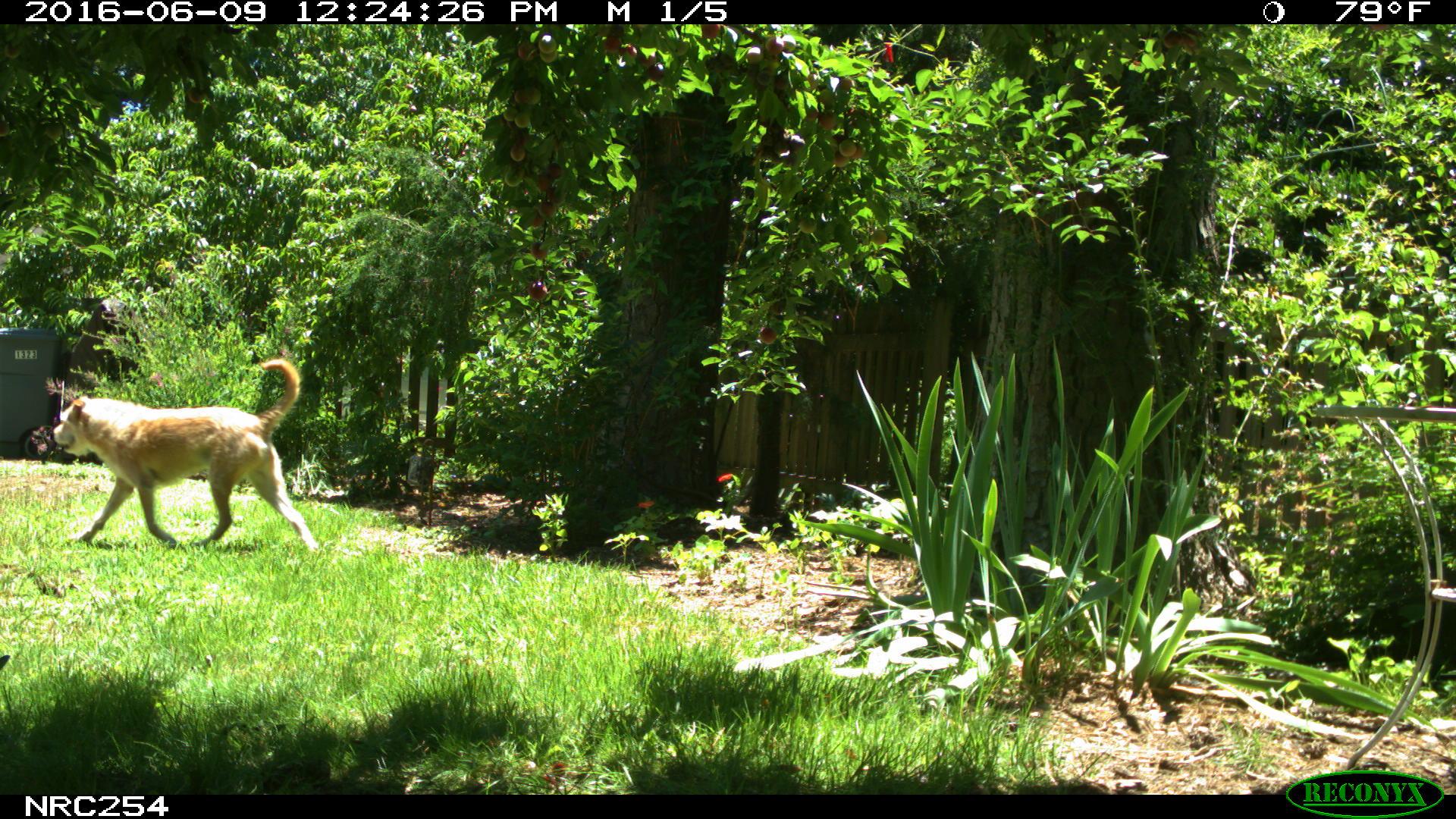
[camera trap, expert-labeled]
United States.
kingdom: Animalia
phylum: Chordata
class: Mammalia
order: Carnivora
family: Canidae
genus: Canis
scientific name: Canis familiaris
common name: domestic dog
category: Dog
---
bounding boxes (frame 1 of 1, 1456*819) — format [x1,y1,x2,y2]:
Dog: [45,355,327,559]